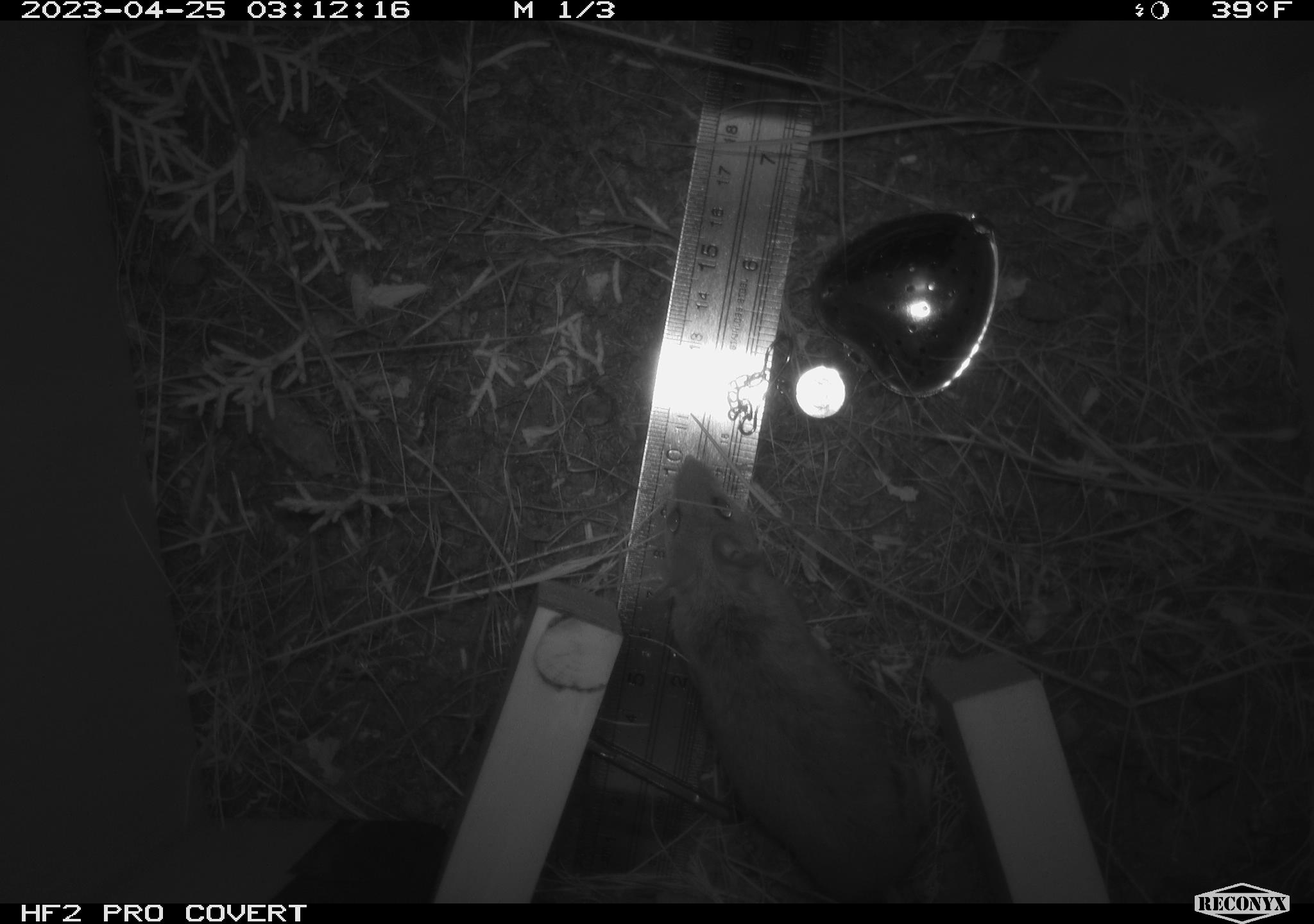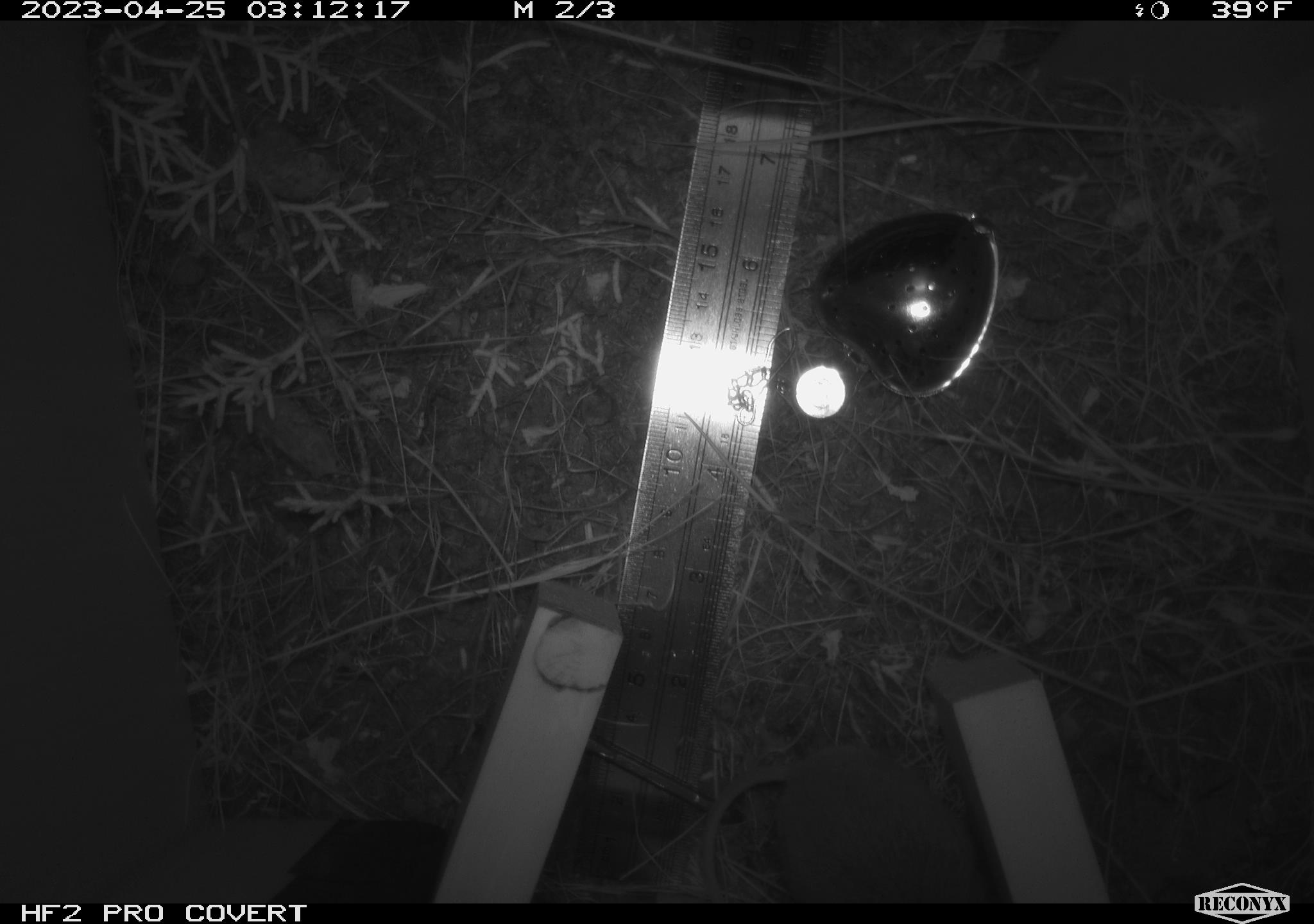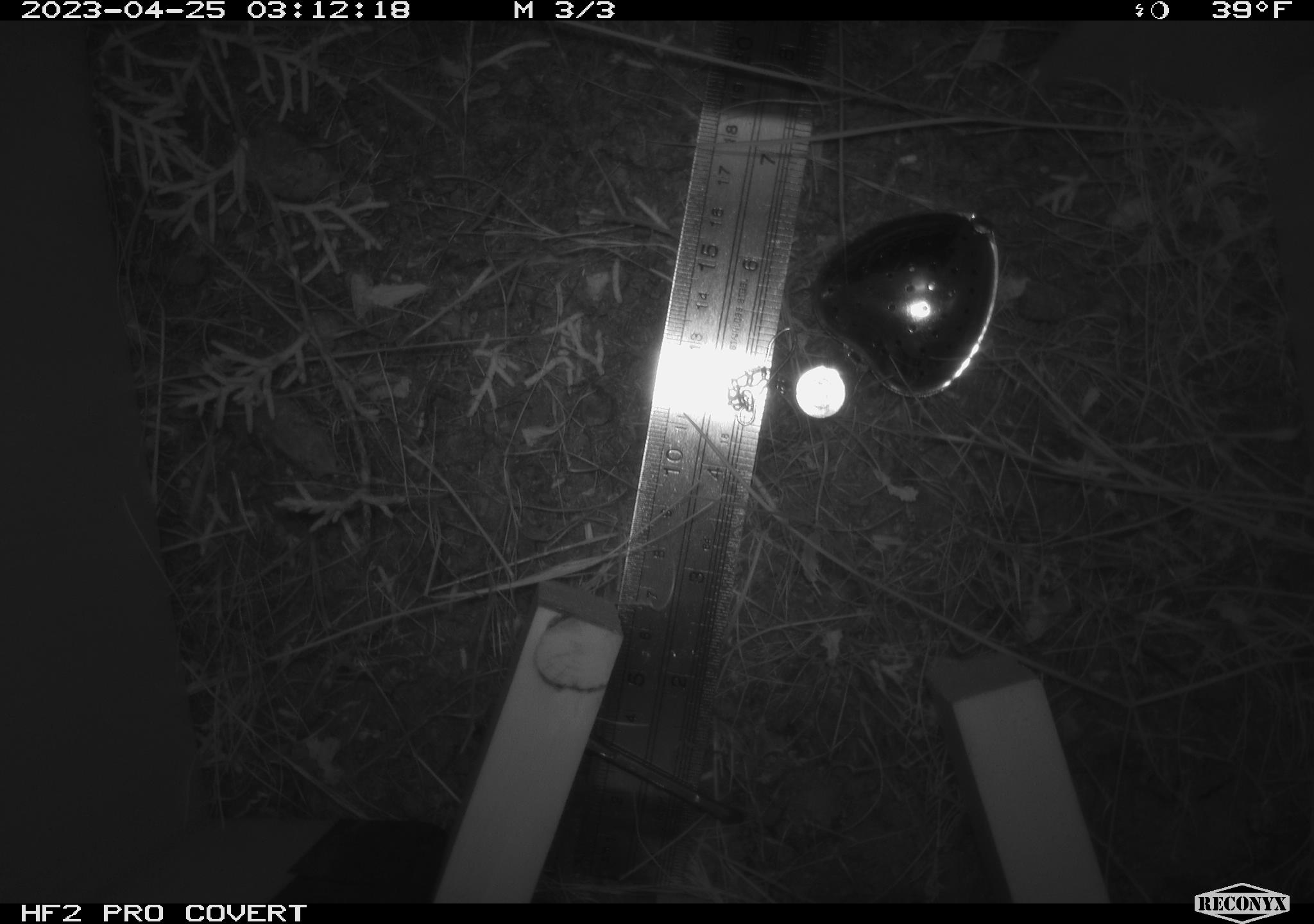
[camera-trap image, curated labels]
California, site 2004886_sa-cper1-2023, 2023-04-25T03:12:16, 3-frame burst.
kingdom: Animalia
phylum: Chordata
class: Mammalia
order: Rodentia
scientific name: Rodentia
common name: mouse species